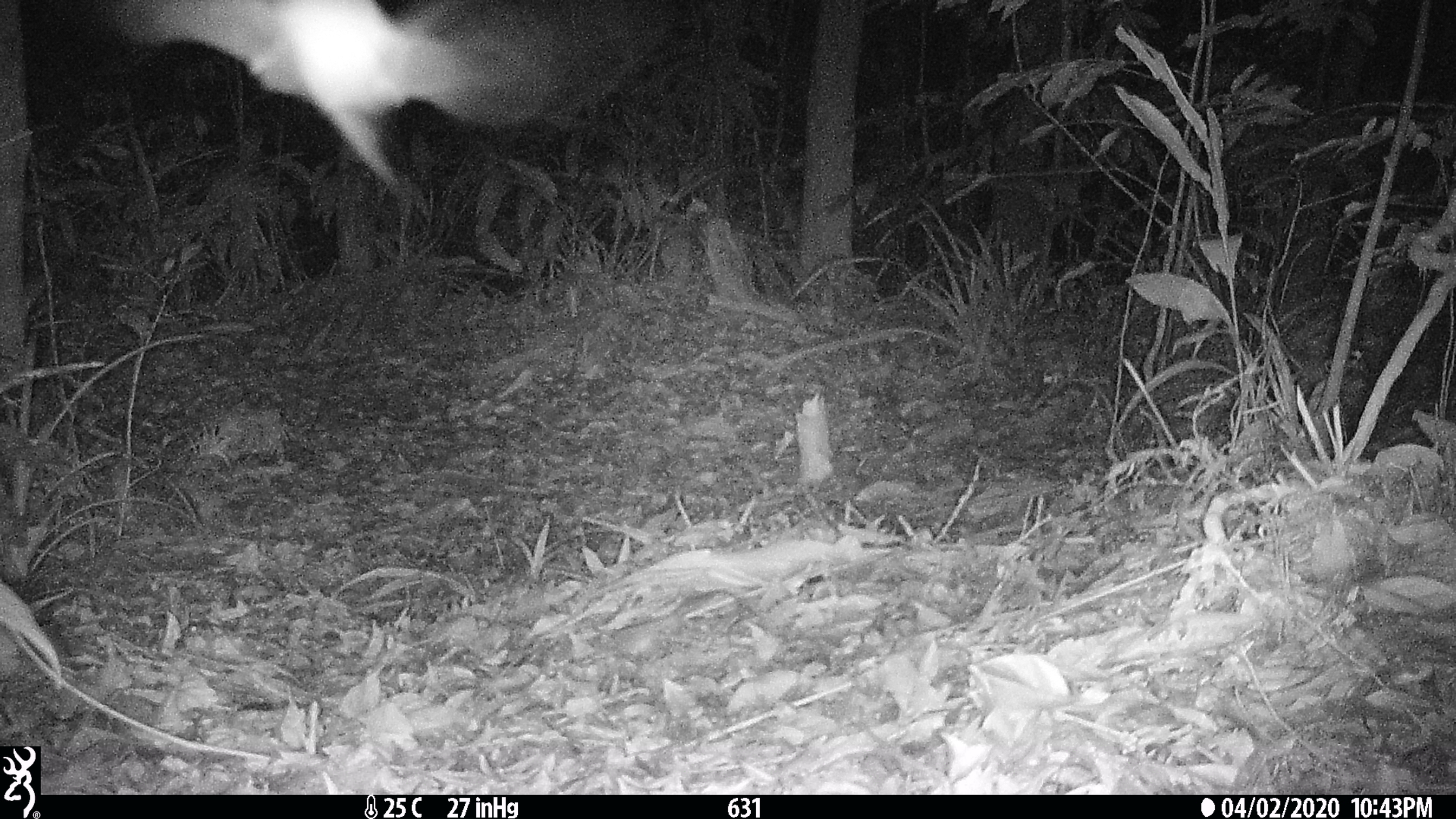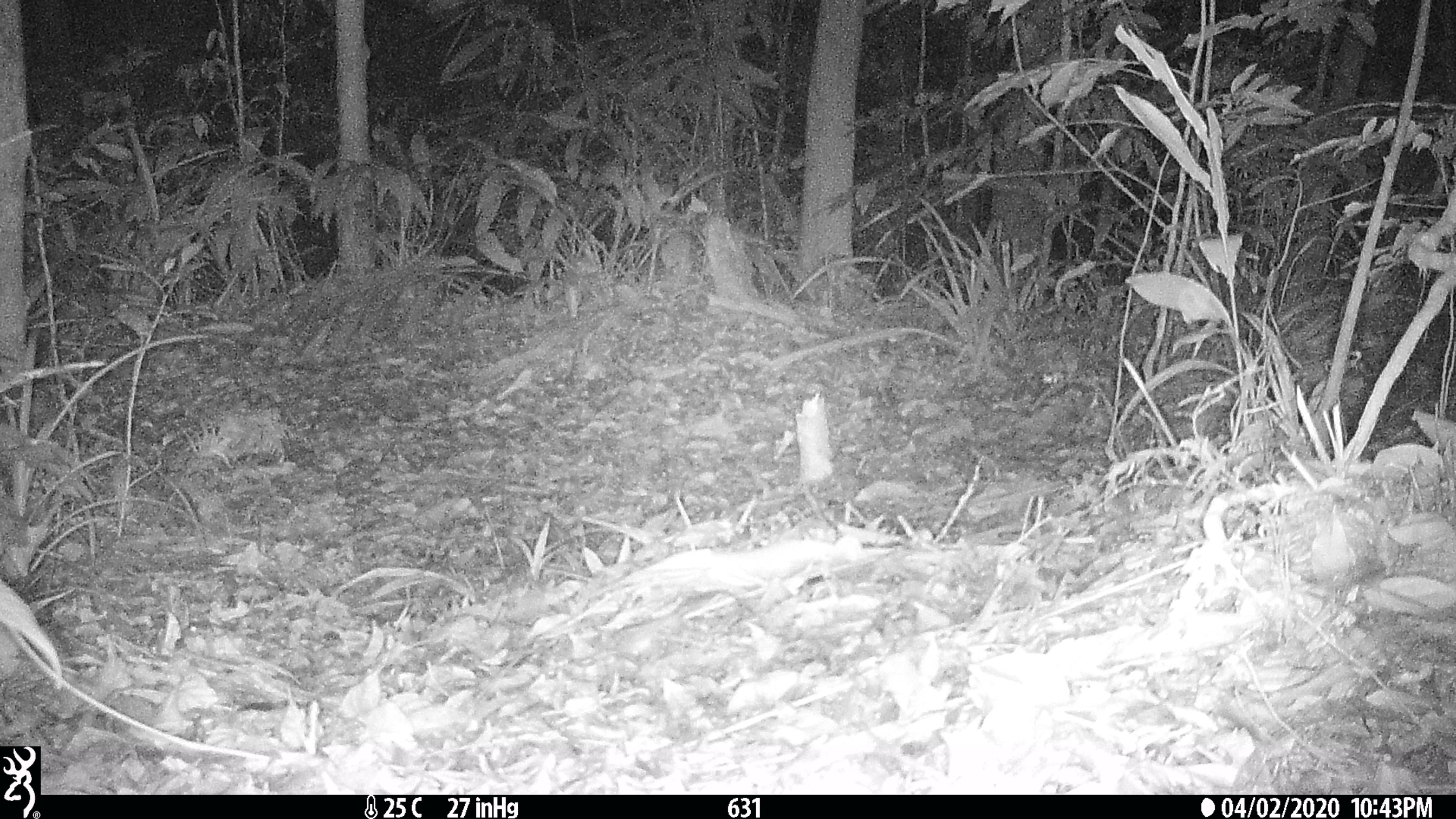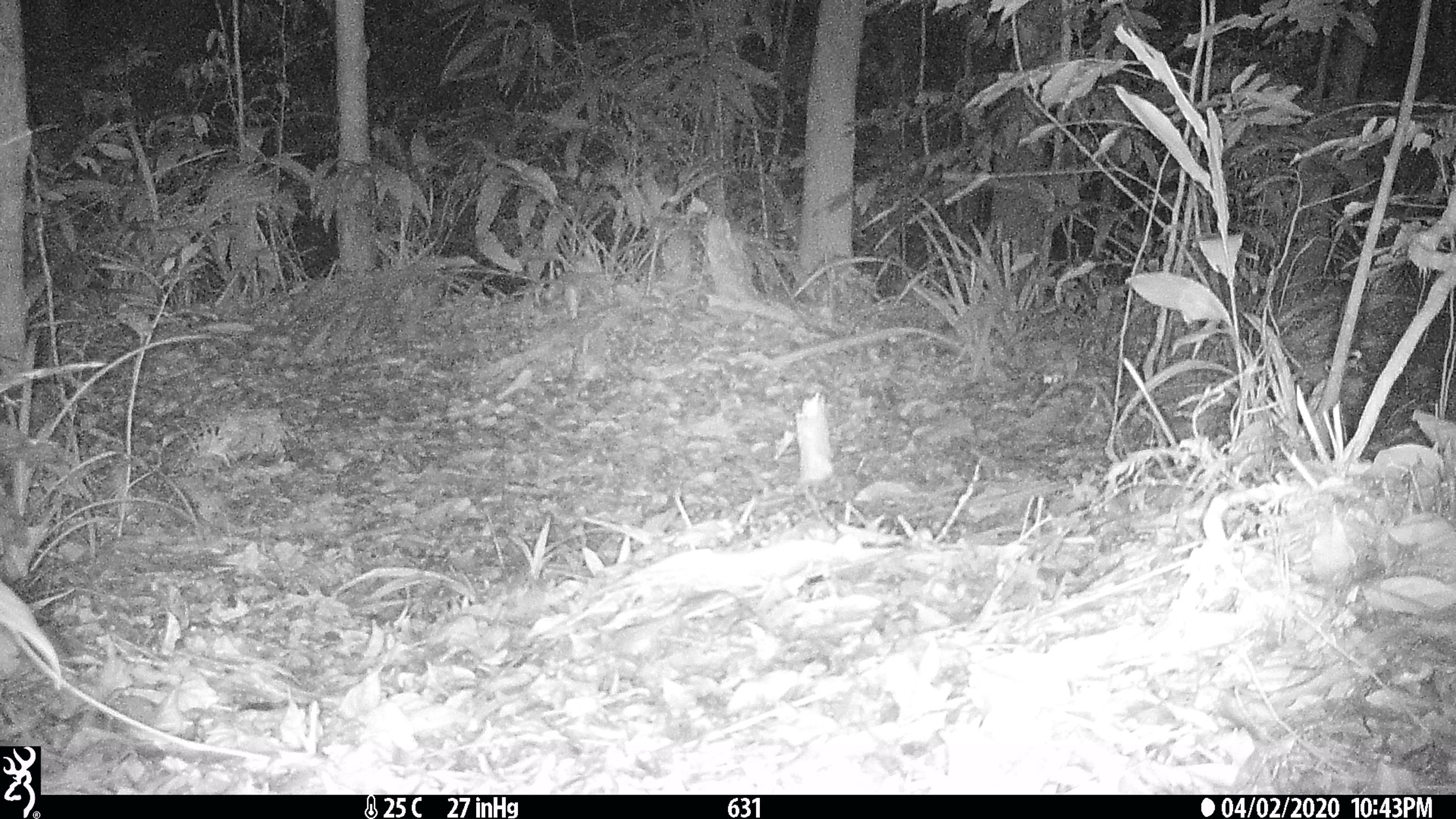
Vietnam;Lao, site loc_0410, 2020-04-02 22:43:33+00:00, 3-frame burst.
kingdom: Animalia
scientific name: Animalia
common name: animal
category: unidentified animal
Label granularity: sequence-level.